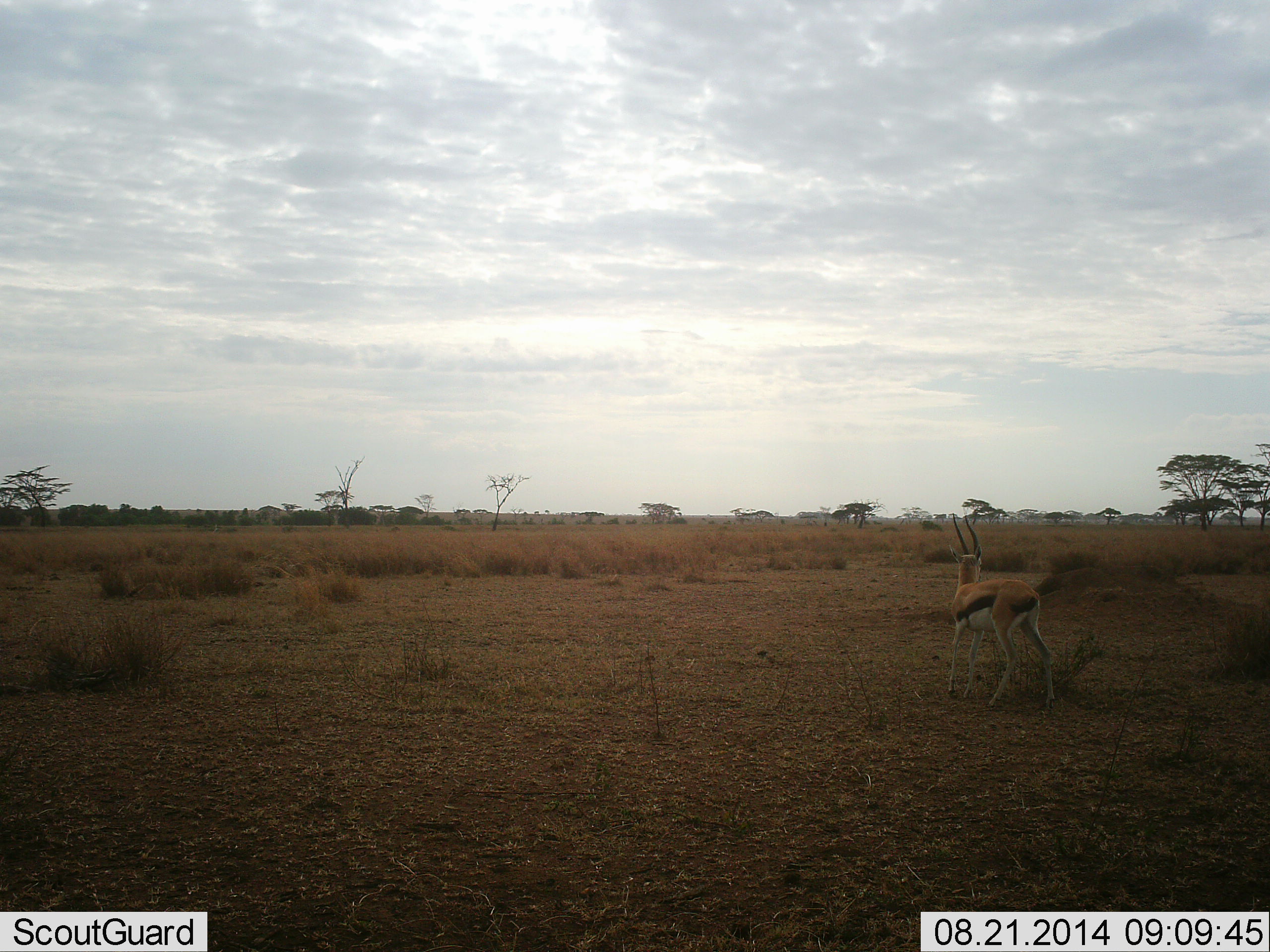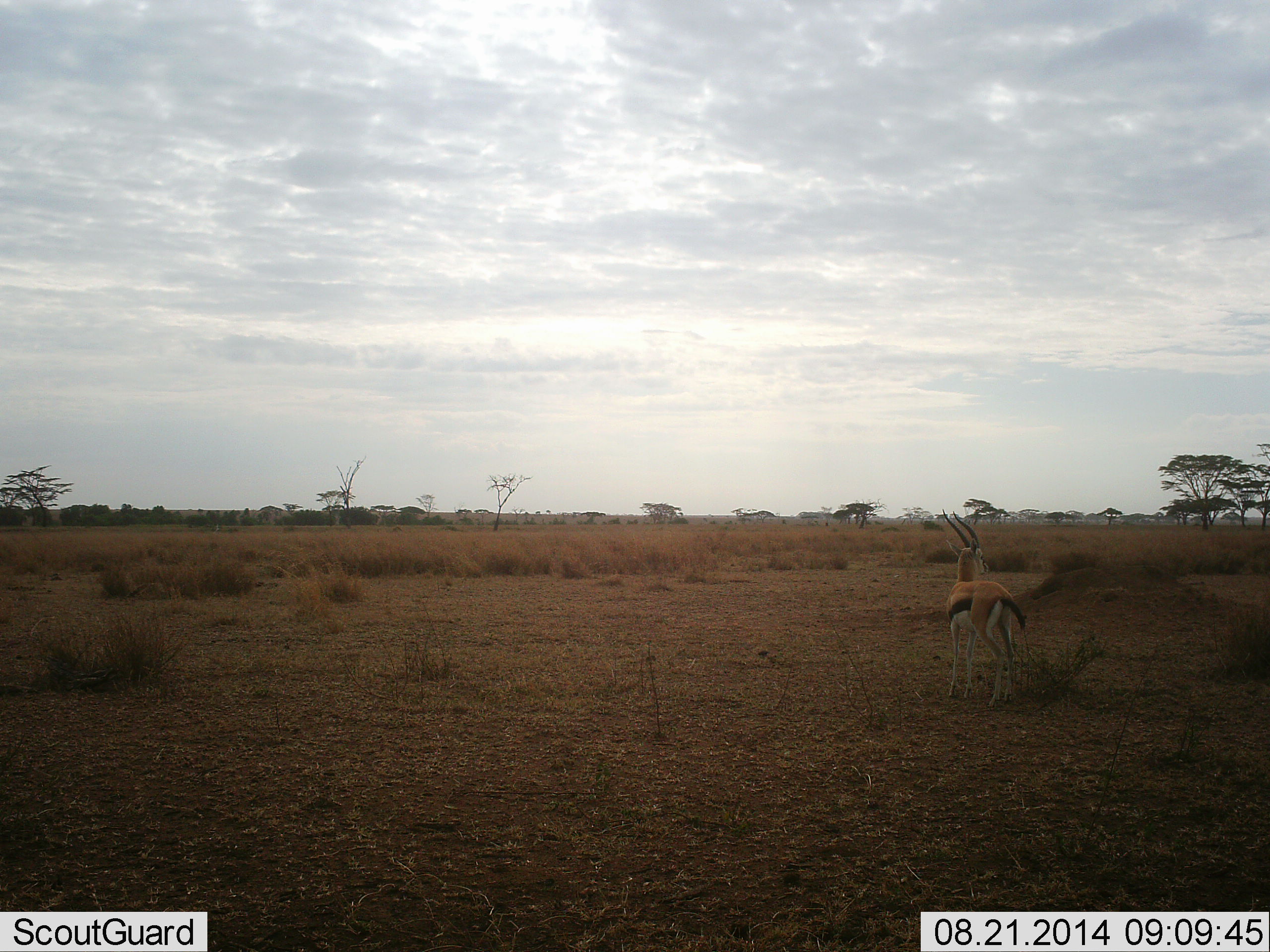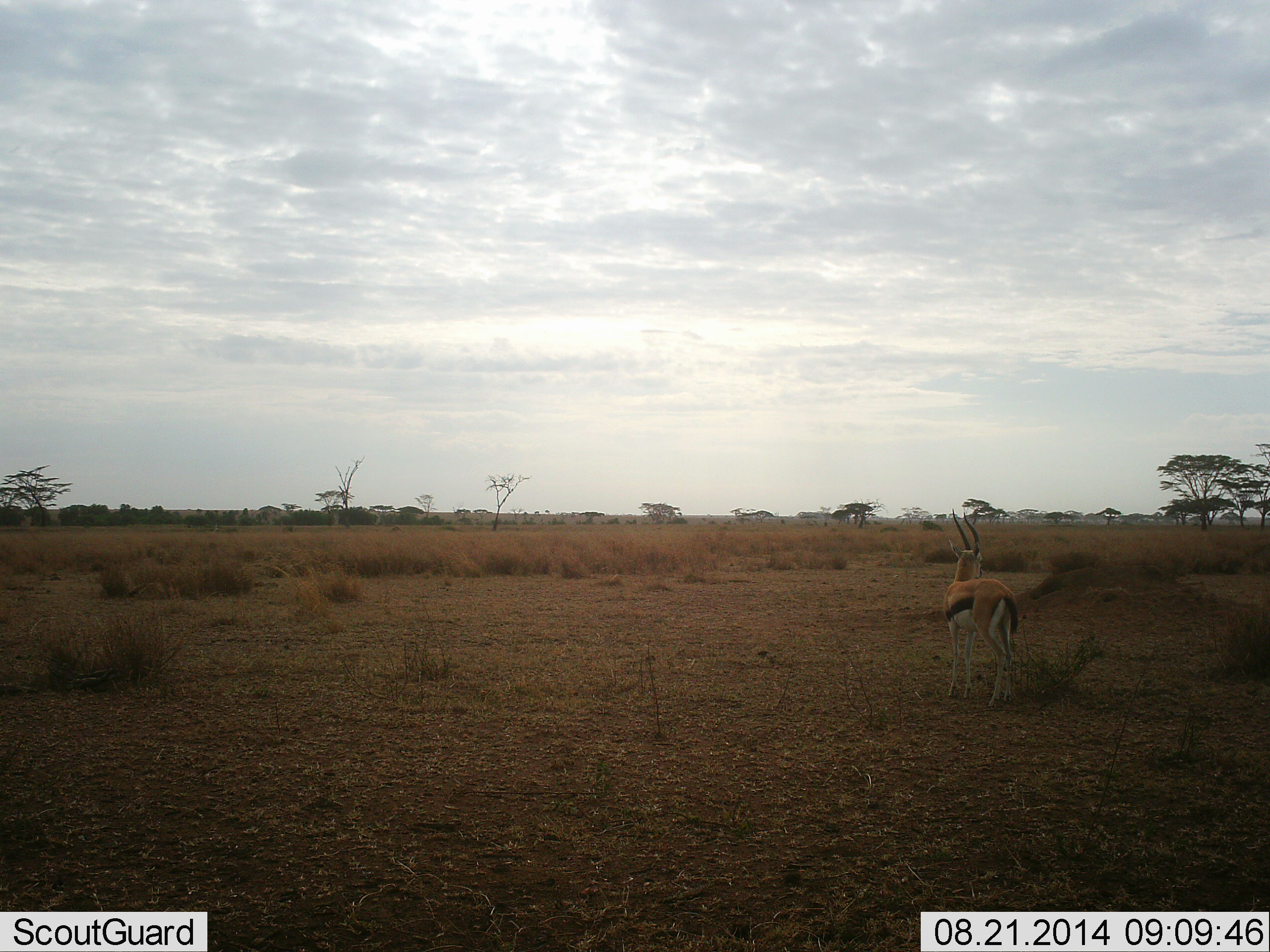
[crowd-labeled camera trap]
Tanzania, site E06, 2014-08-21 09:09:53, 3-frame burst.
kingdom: Animalia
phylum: Chordata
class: Mammalia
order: Artiodactyla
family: Bovidae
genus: Eudorcas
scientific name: Eudorcas thomsonii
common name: thomson's gazelle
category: gazellethomsons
Gazellethomsons (thomson's gazelle) (Eudorcas thomsonii), count 1. Behavior (volunteer vote fractions): standing 91%, resting 0%, moving 18%, interacting 0%. Young present (vote fraction): 0%. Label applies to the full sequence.